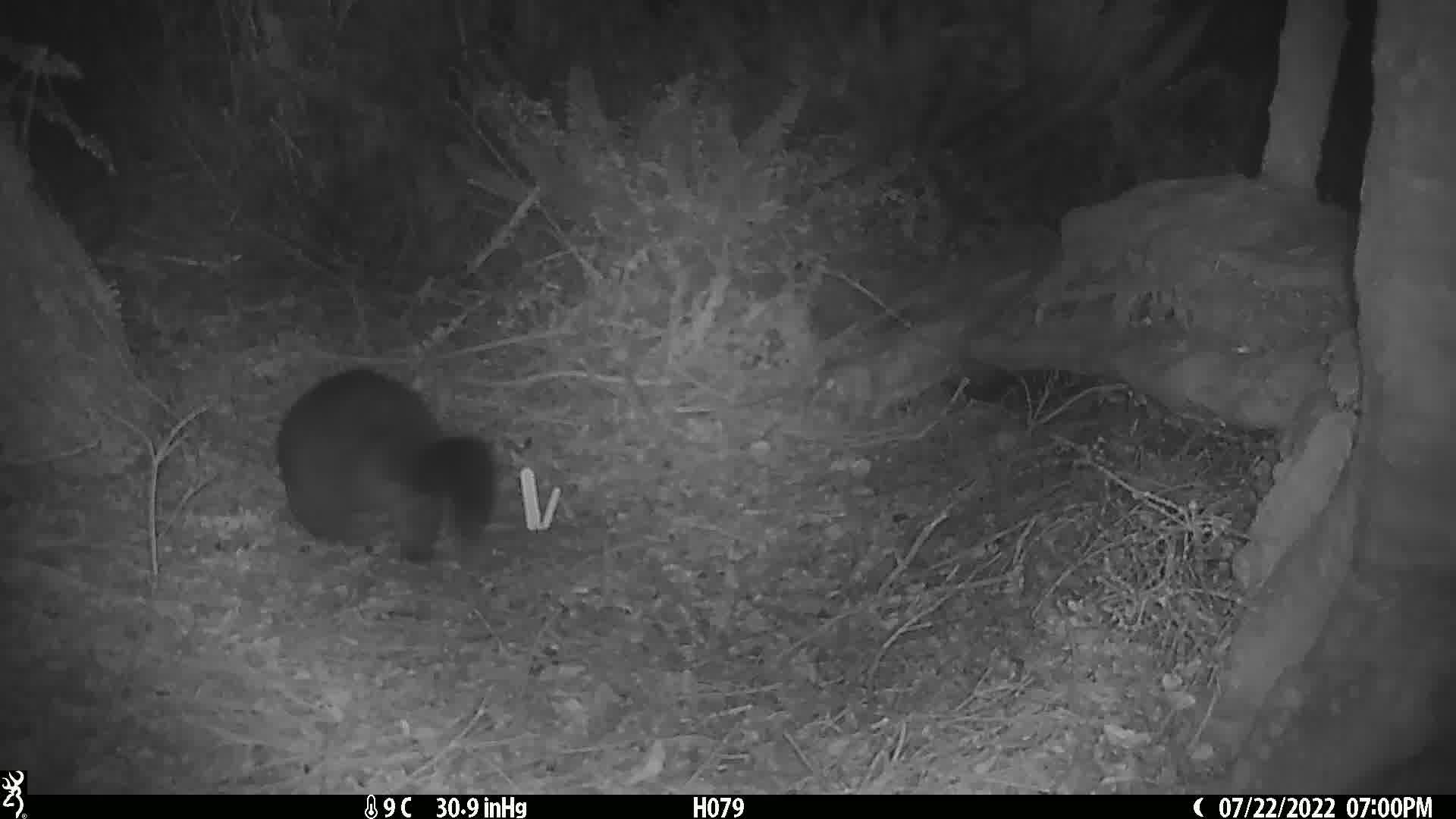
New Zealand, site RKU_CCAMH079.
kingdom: Animalia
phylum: Chordata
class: Mammalia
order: Diprotodontia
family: Phalangeridae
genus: Trichosurus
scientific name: Trichosurus vulpecula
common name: common brushtail possum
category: possum